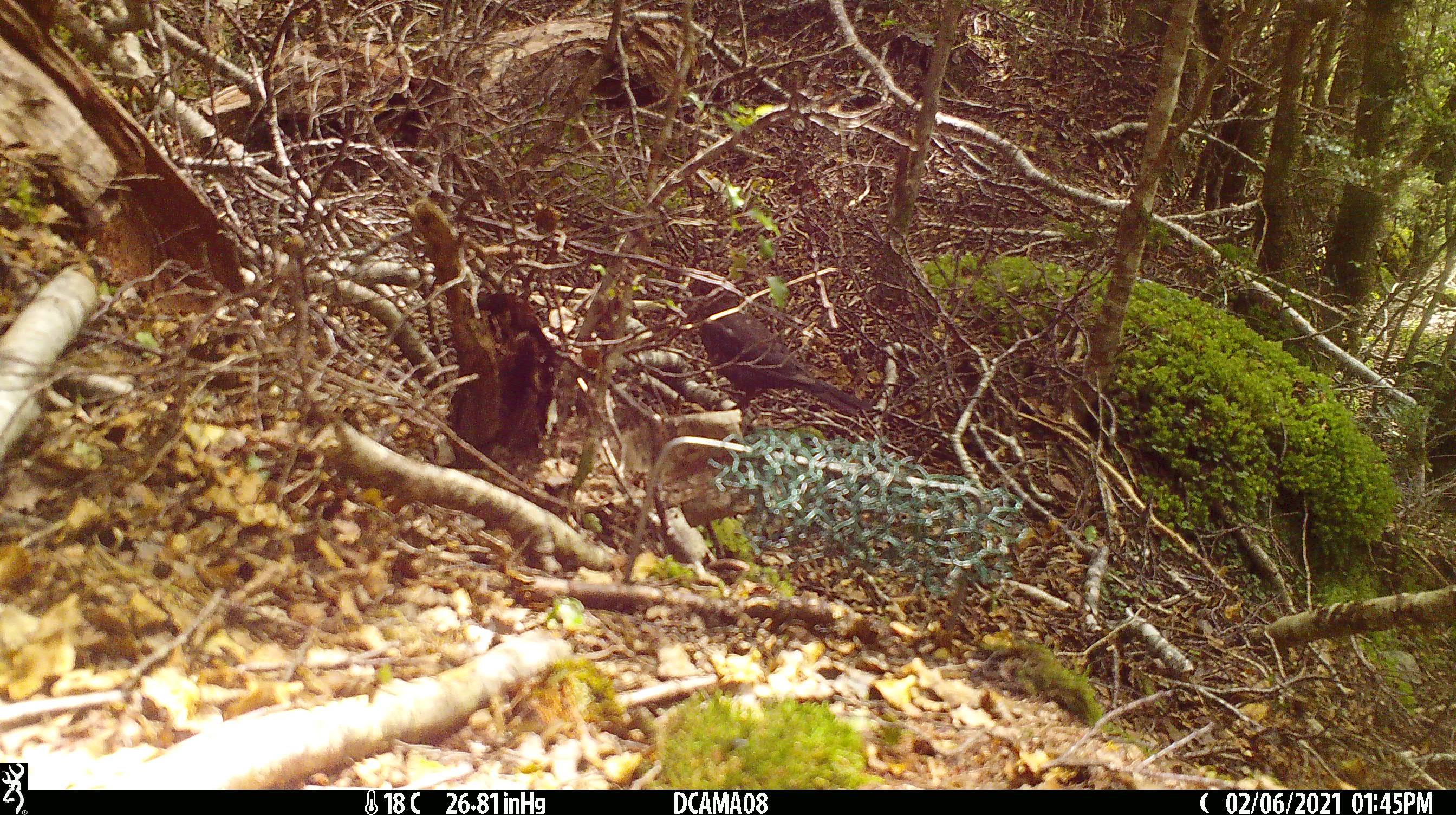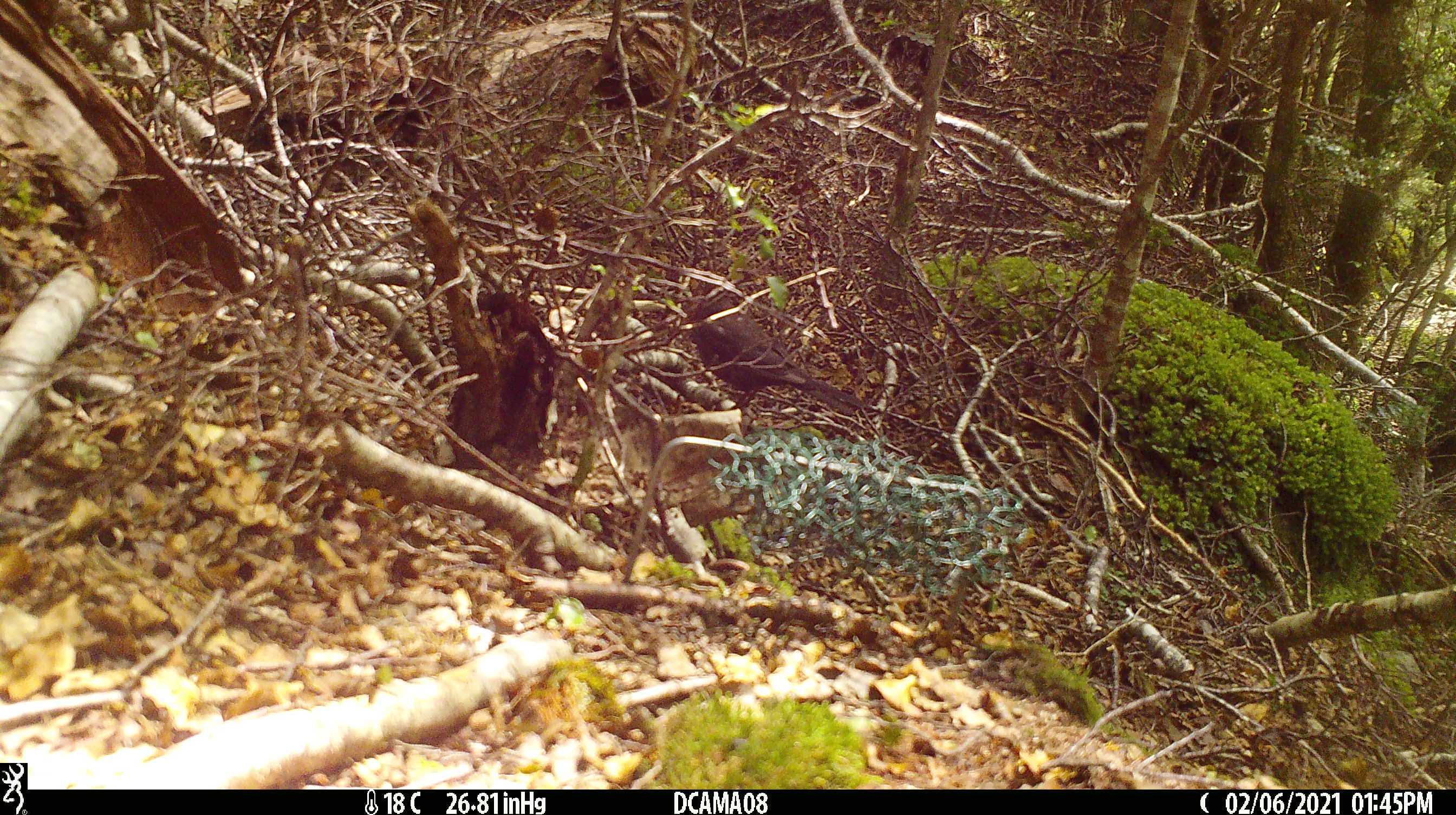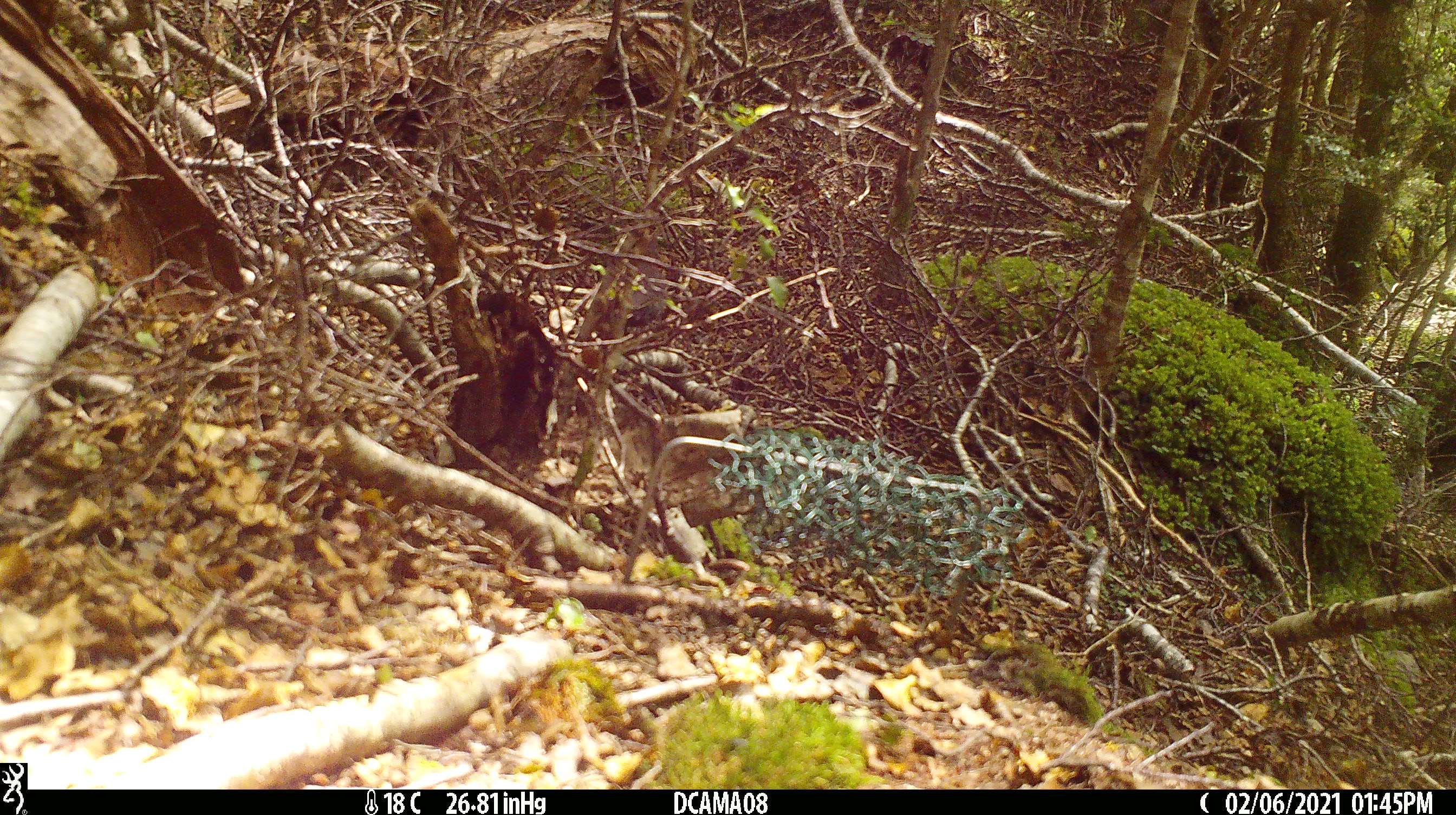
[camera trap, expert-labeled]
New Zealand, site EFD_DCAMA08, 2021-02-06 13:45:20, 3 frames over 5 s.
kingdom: Animalia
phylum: Chordata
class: Aves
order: Passeriformes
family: Turdidae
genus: Turdus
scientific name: Turdus merula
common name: eurasian blackbird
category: blackbird